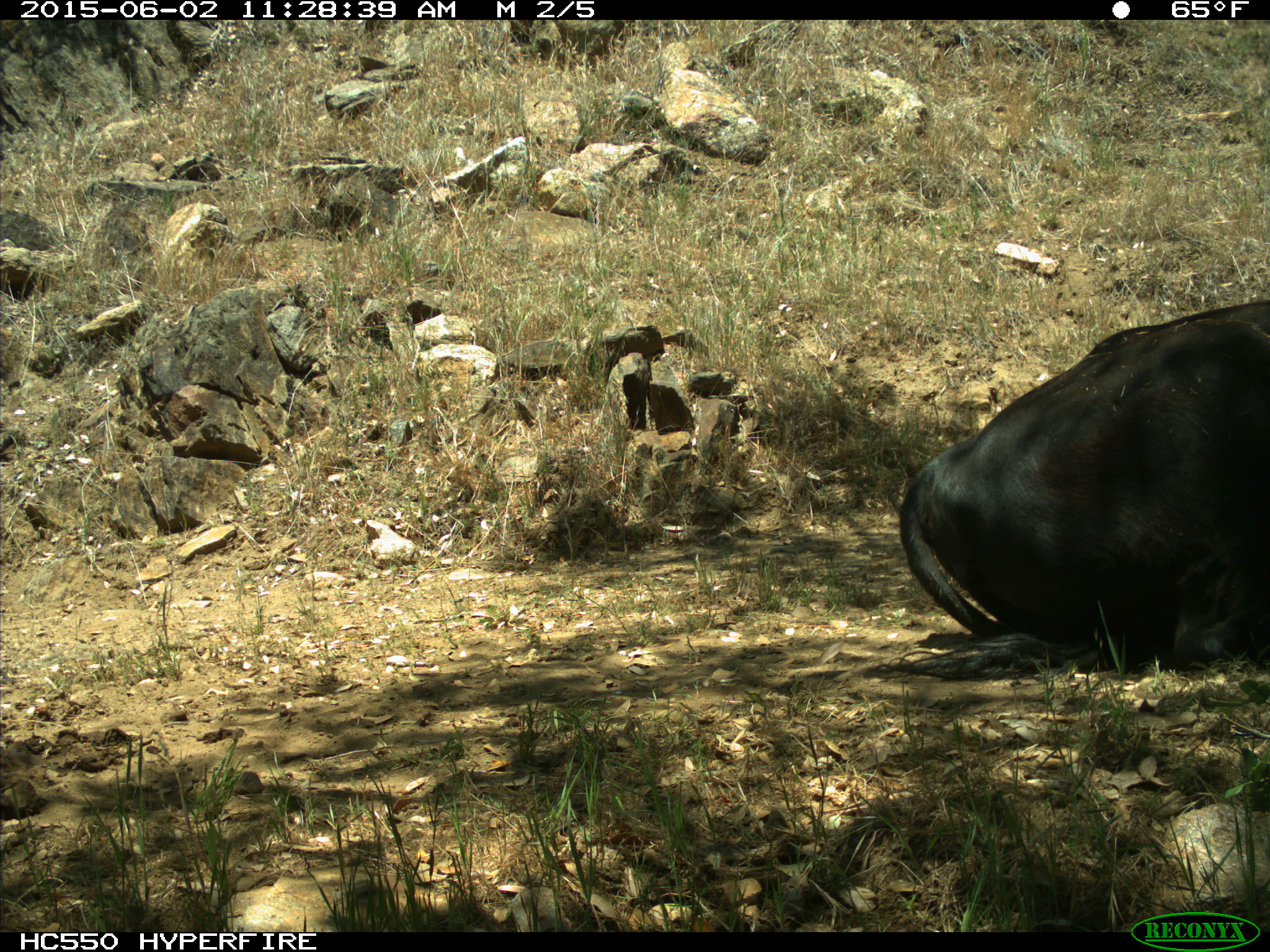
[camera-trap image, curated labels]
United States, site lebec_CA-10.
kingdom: Animalia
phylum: Chordata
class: Mammalia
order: Artiodactyla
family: Bovidae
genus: Bos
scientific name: Bos taurus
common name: domestic cow